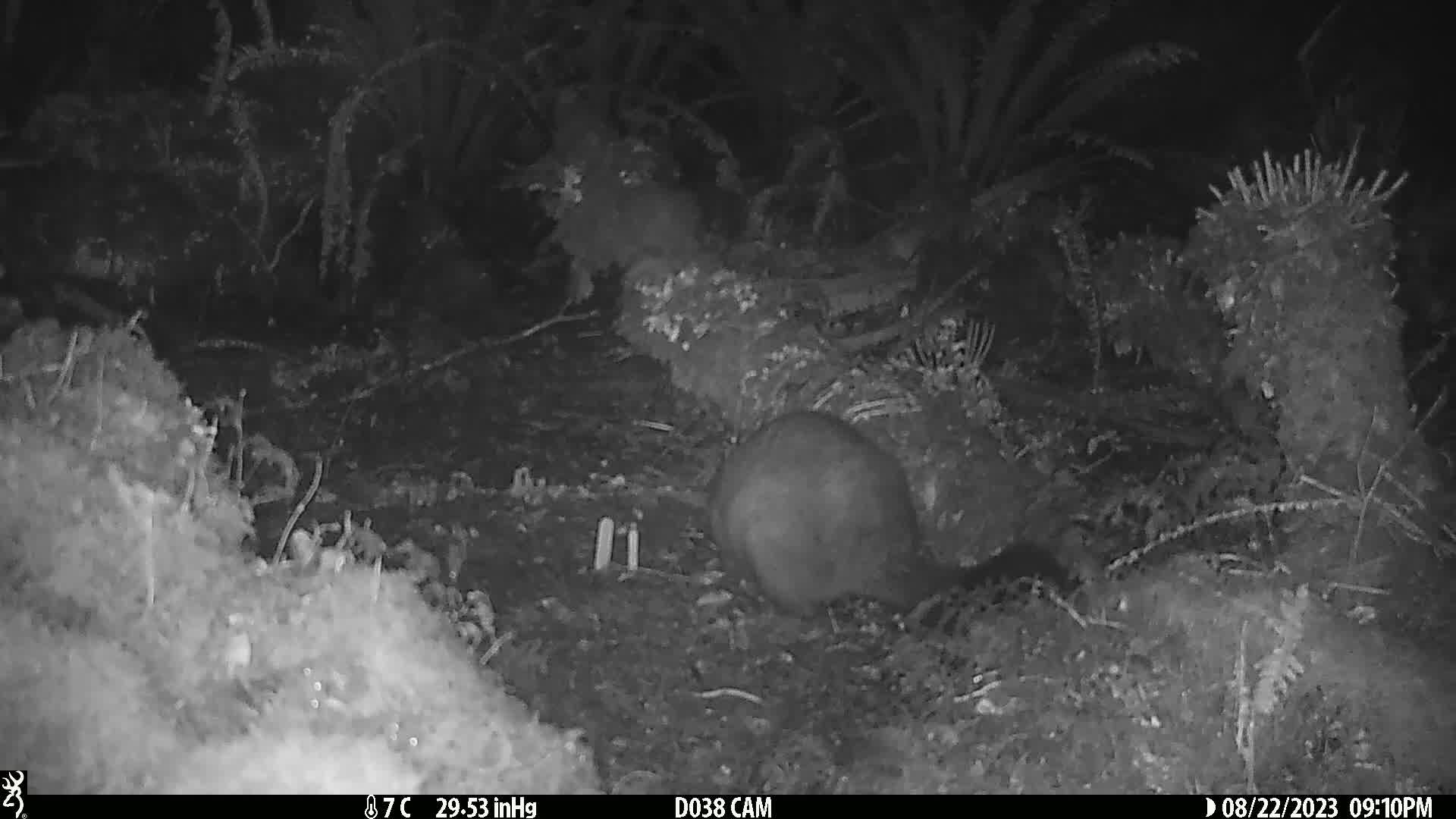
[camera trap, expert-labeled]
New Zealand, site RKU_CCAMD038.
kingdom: Animalia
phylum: Chordata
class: Mammalia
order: Diprotodontia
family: Phalangeridae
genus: Trichosurus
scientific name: Trichosurus vulpecula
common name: common brushtail possum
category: possum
Possum (common brushtail possum) (Trichosurus vulpecula).